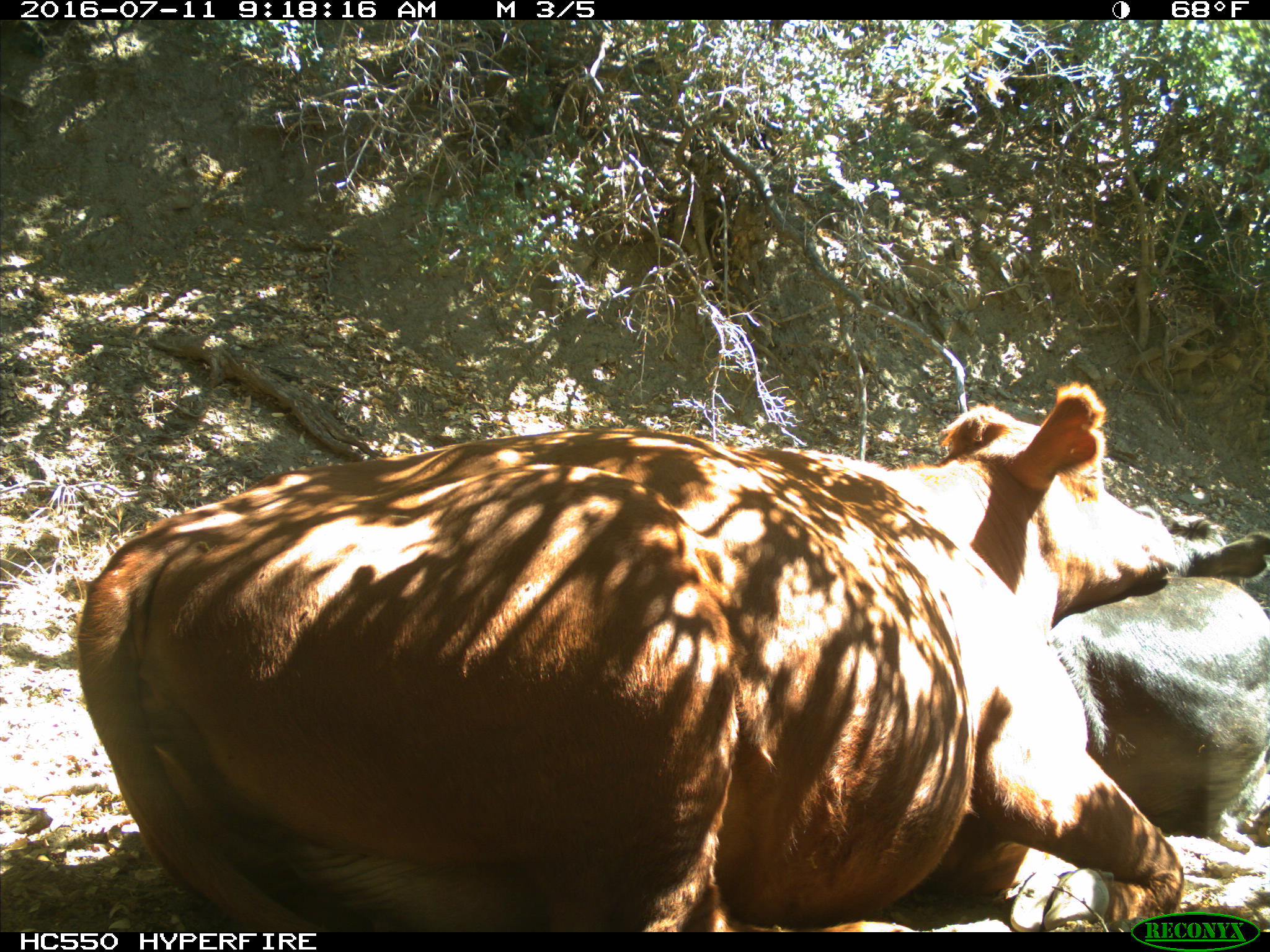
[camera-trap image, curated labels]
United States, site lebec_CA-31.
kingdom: Animalia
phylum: Chordata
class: Mammalia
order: Artiodactyla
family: Bovidae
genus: Bos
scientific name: Bos taurus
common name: domestic cow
Bos taurus (domestic cow).